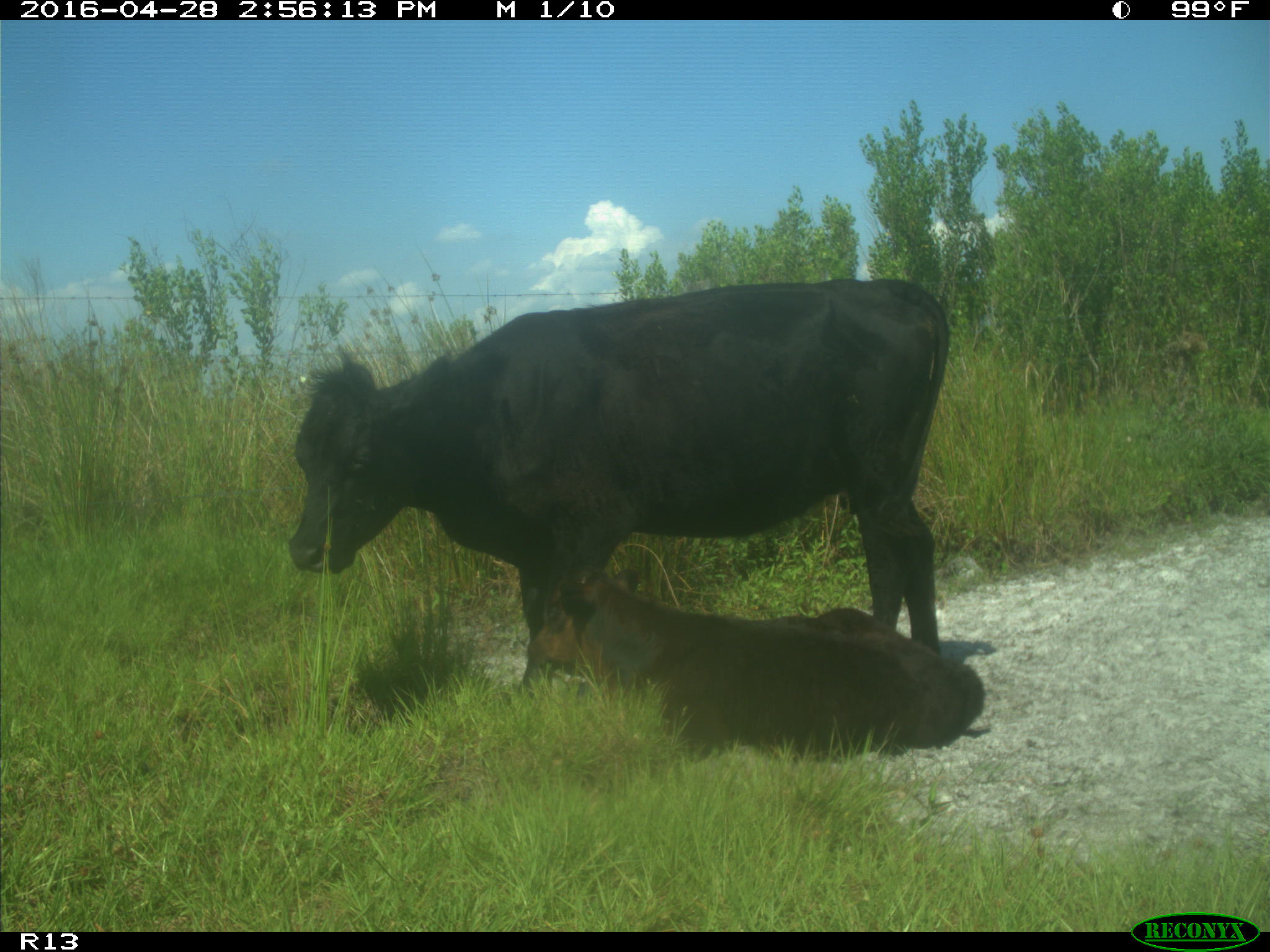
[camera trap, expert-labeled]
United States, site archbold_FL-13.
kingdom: Animalia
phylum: Chordata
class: Mammalia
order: Artiodactyla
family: Bovidae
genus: Bos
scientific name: Bos taurus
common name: domestic cow